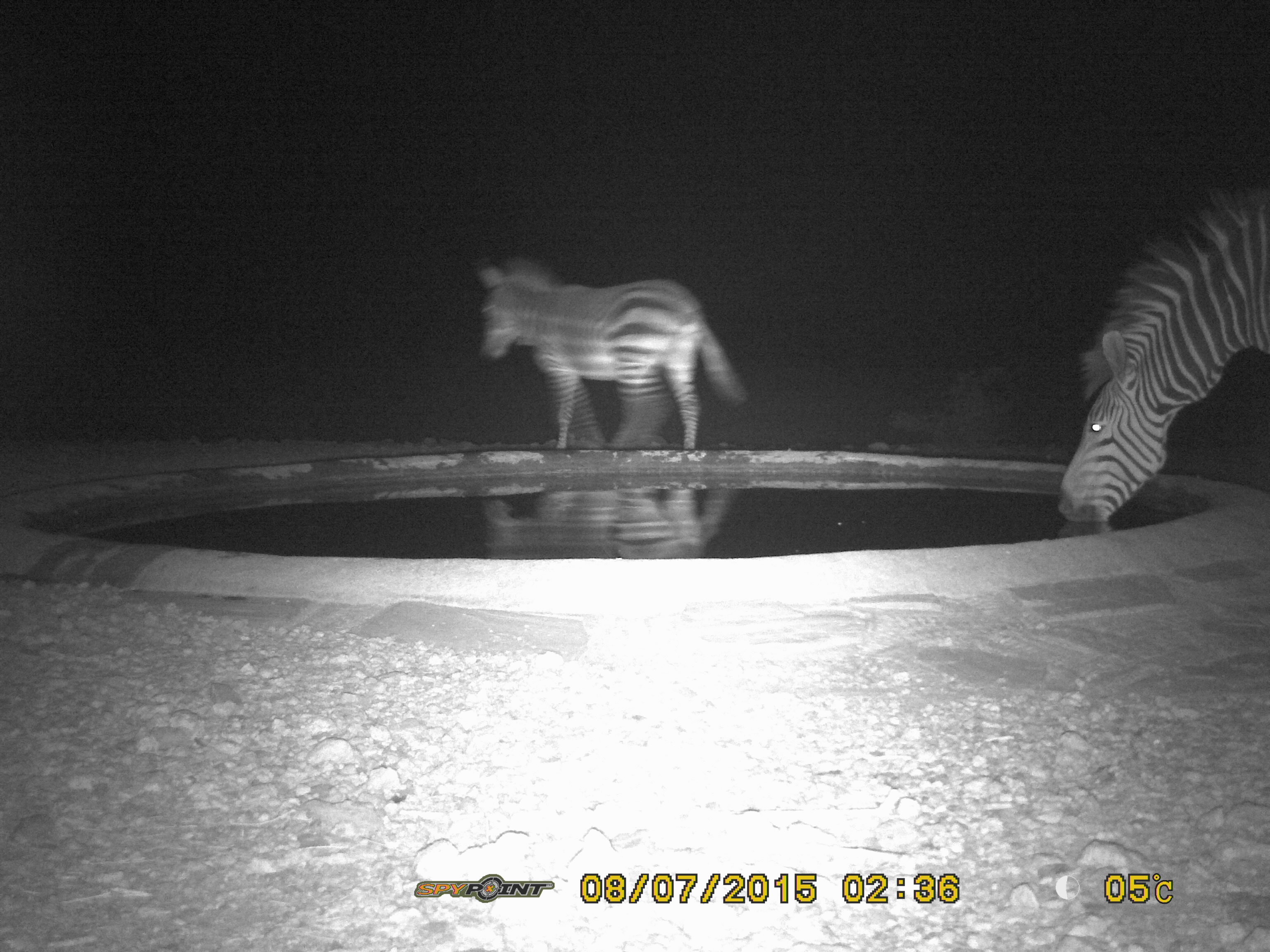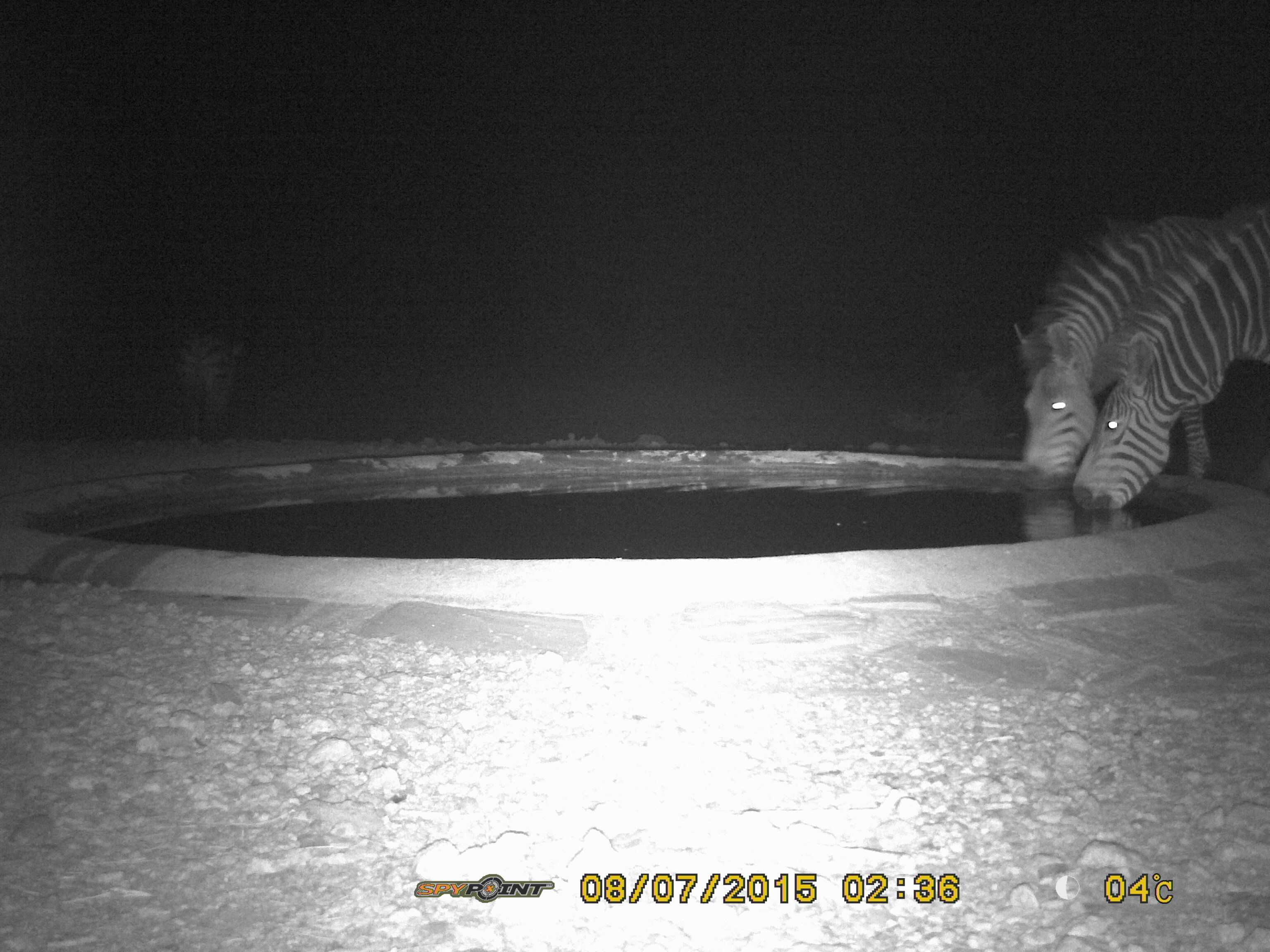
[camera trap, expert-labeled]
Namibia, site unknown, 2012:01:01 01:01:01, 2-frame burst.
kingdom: Animalia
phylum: Chordata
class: Mammalia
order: Perissodactyla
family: Equidae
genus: Equus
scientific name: Equus zebra hartmannae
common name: hartmann's mountain zebra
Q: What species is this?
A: Equus zebra hartmannae (hartmann's mountain zebra).